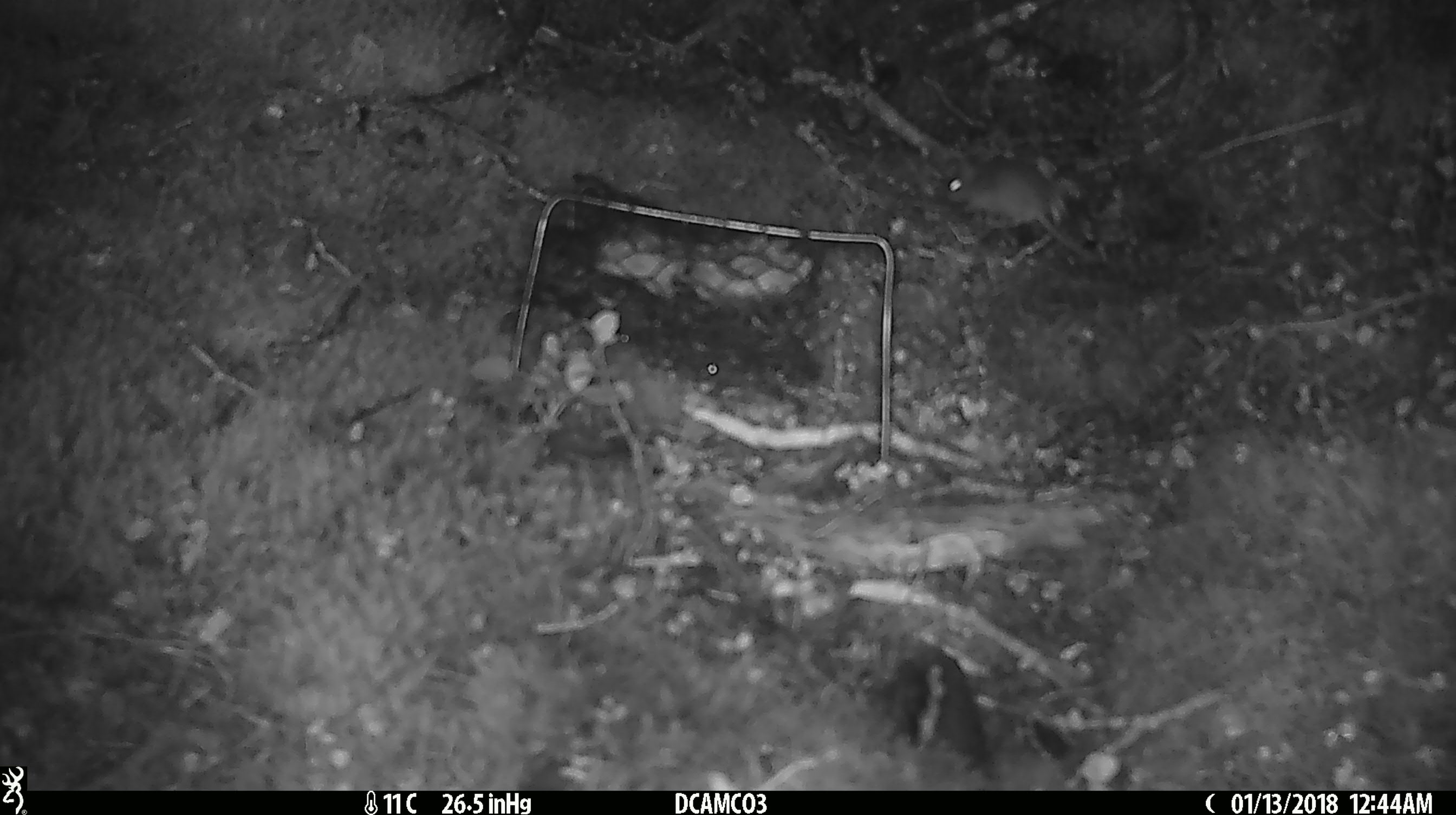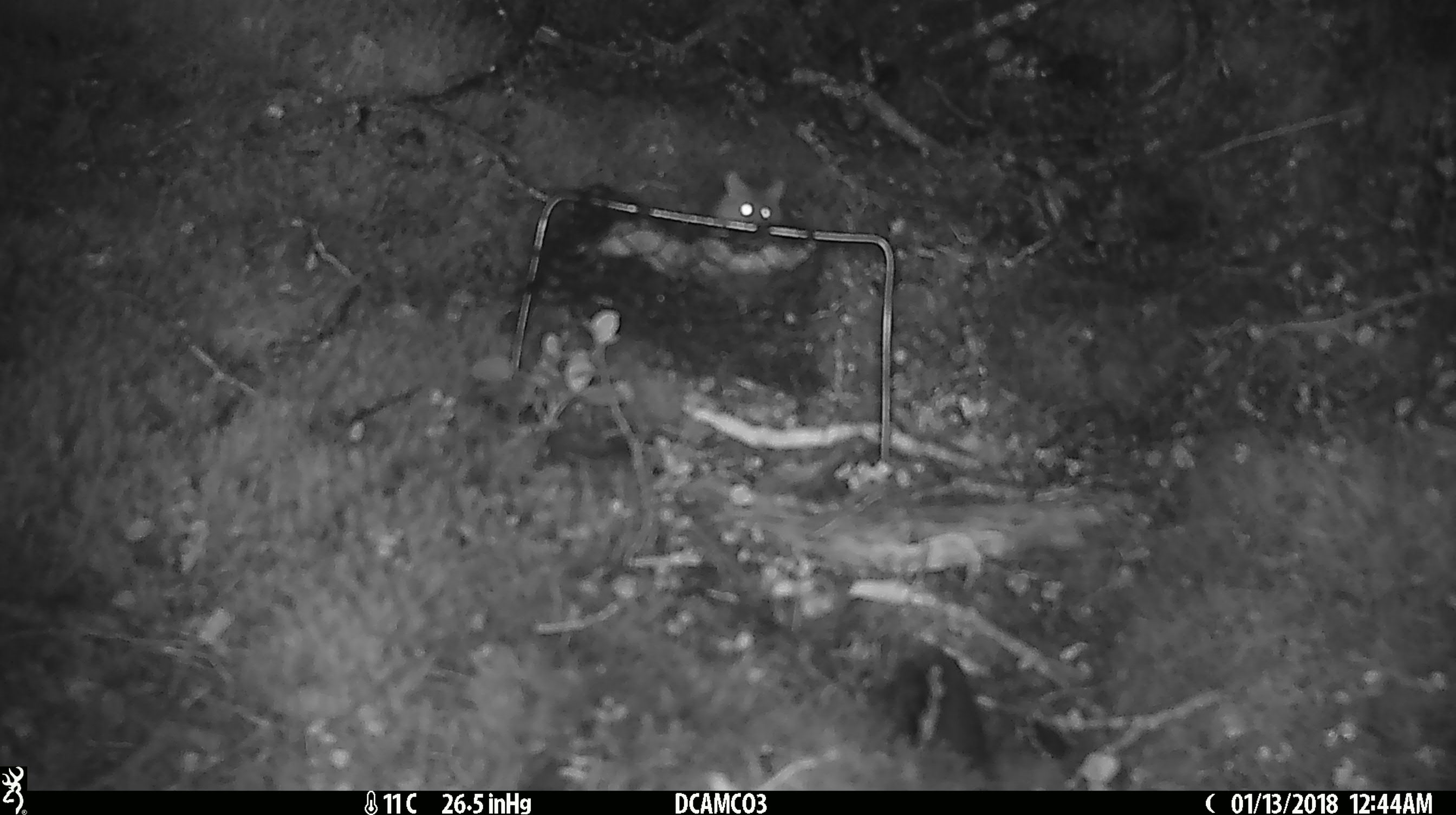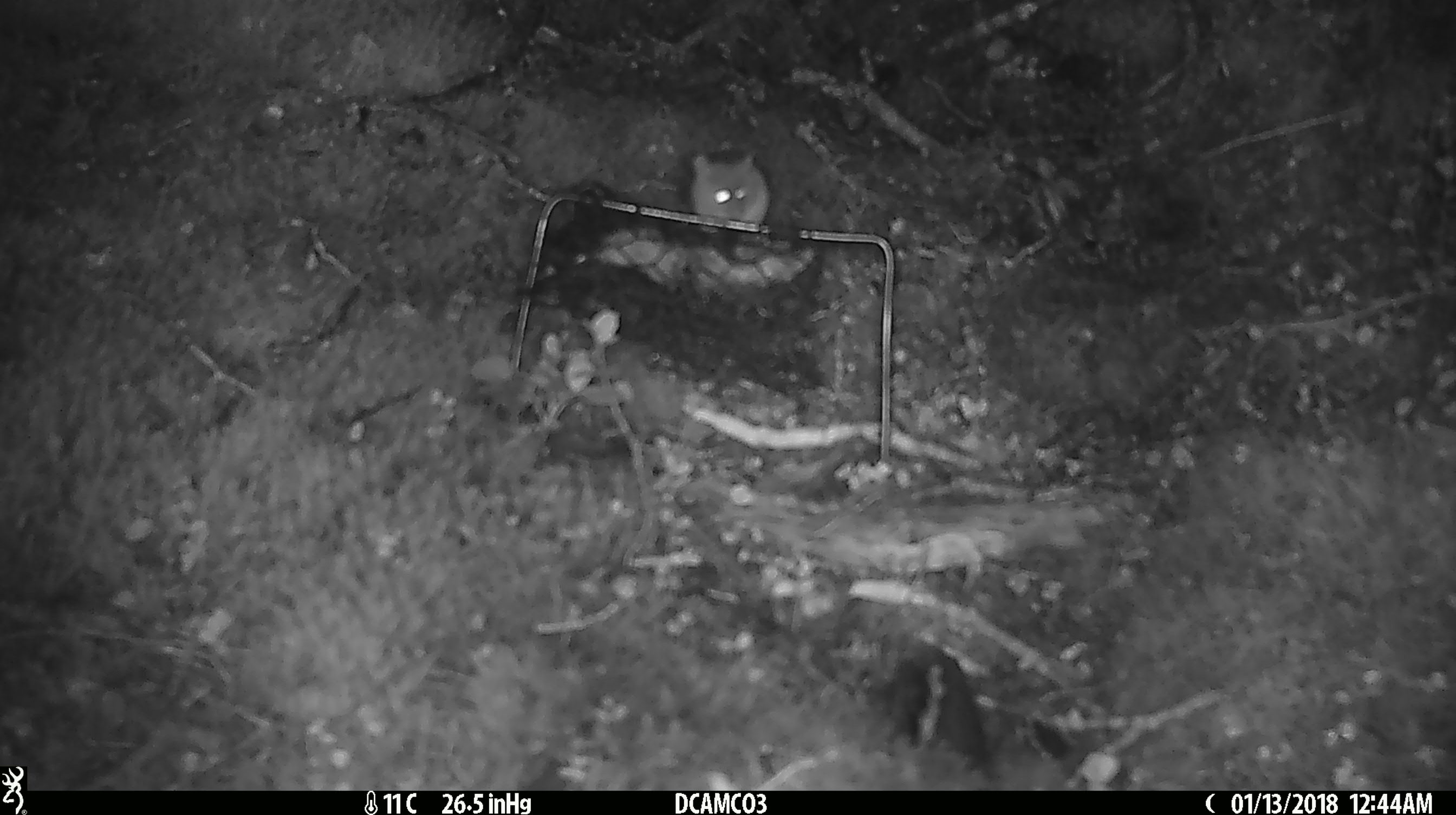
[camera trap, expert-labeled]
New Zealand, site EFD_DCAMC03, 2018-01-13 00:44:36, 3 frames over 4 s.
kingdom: Animalia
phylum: Chordata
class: Mammalia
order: Rodentia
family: Muridae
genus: Mus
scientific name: Mus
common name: mouse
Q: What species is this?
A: Mouse (Mus).